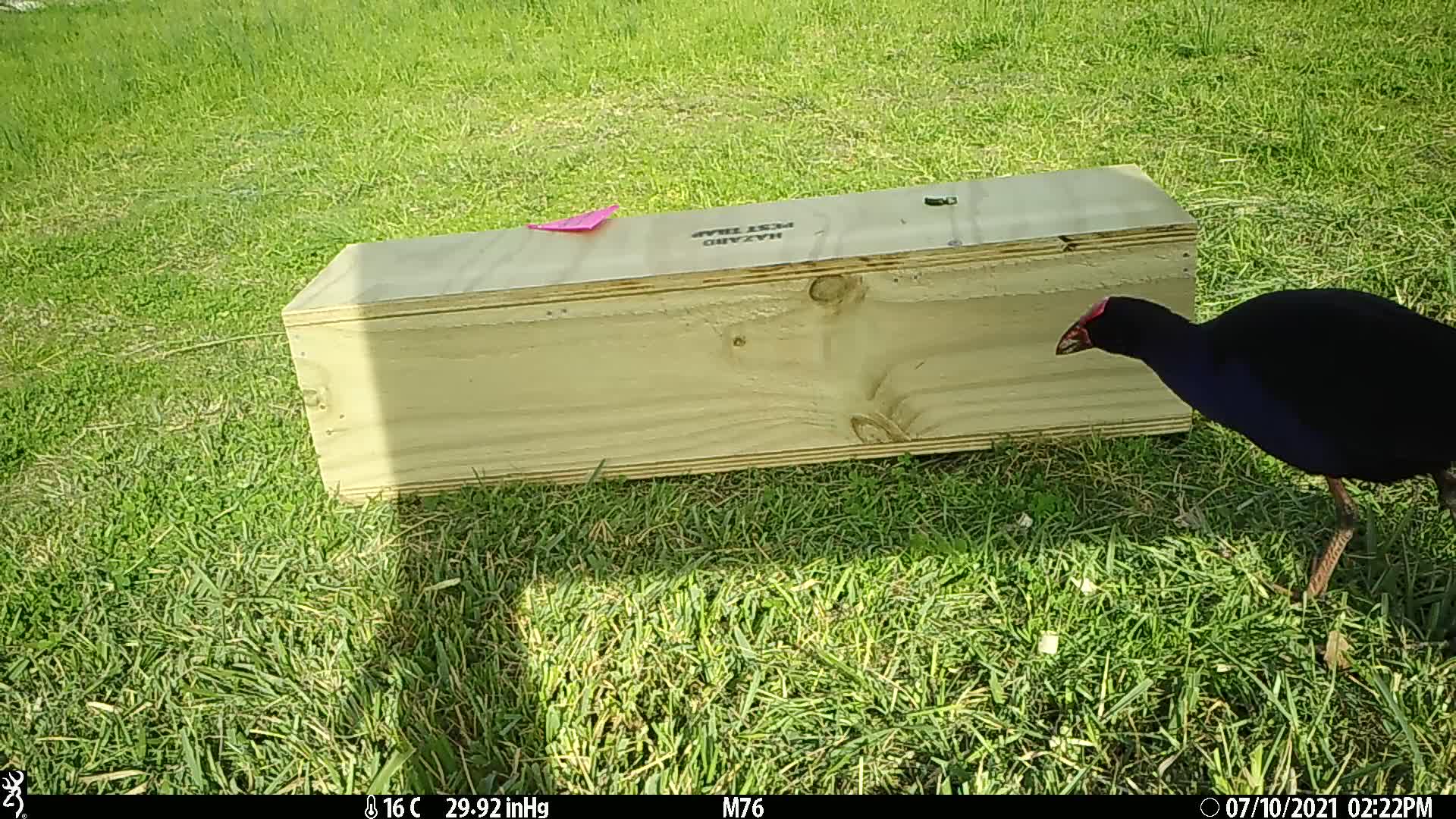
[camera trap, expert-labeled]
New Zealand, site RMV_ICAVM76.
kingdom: Animalia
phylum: Chordata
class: Aves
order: Gruiformes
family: Rallidae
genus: Porphyrio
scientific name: Porphyrio melanotus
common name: australasian swamphen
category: pukeko